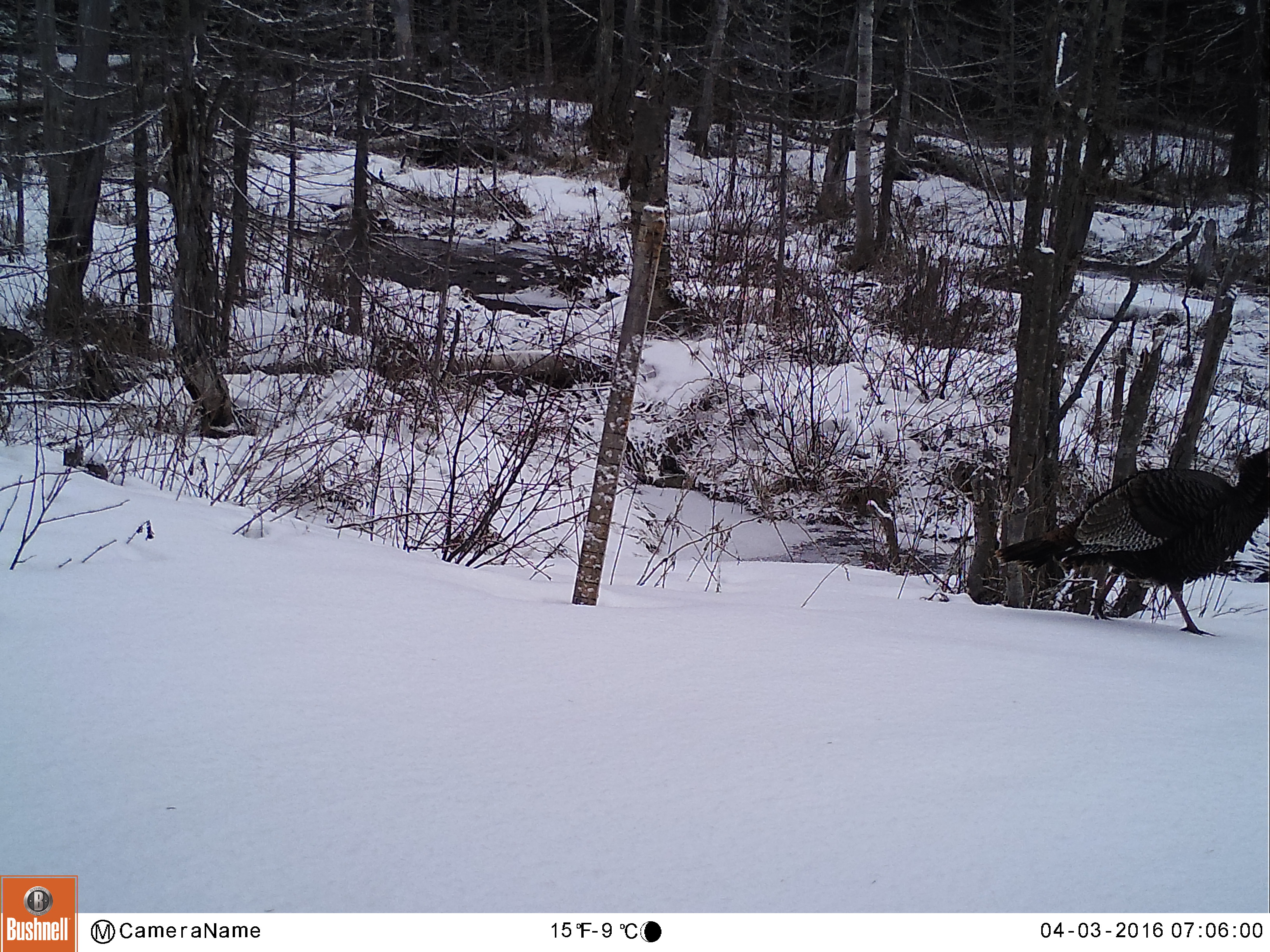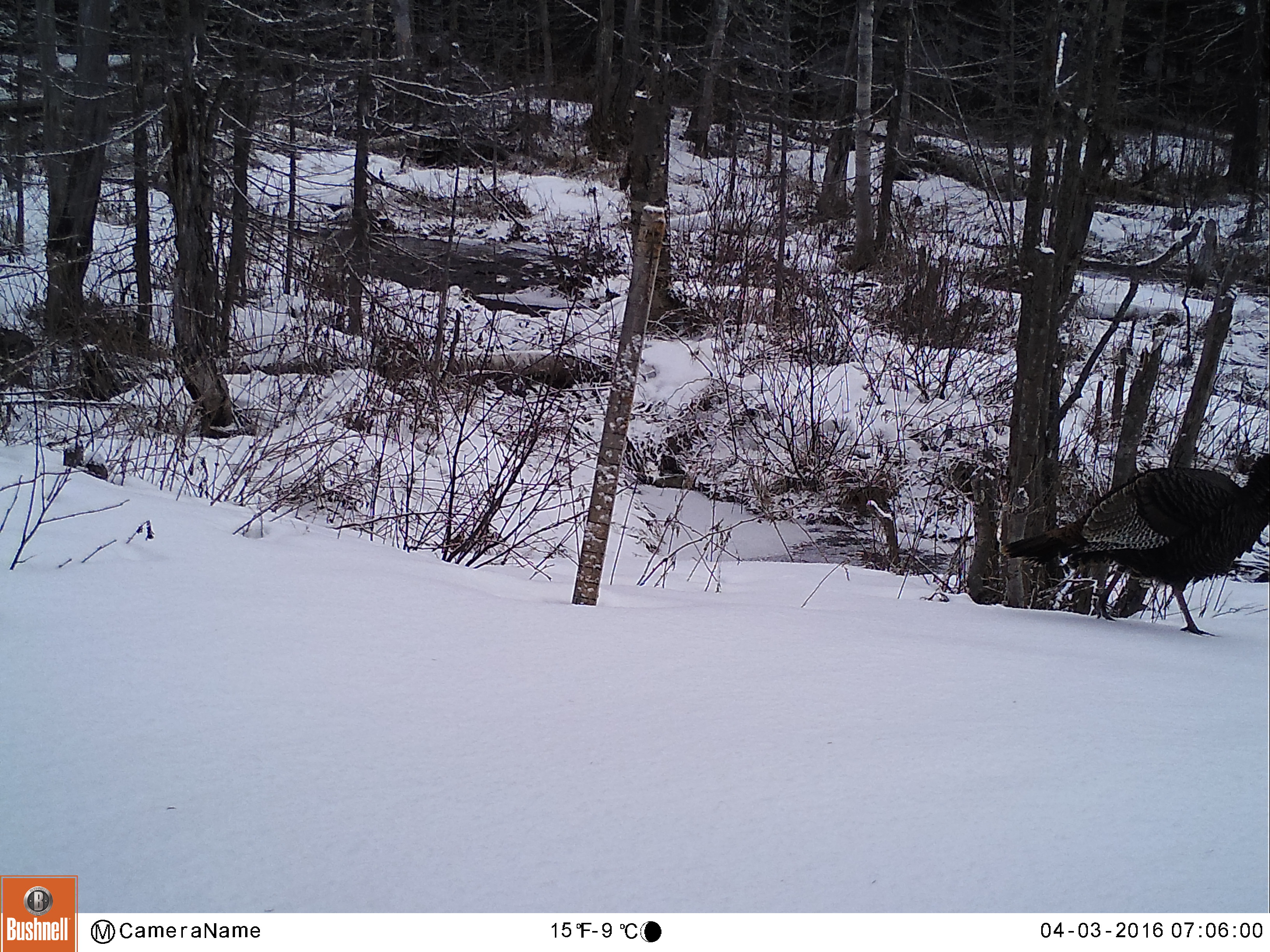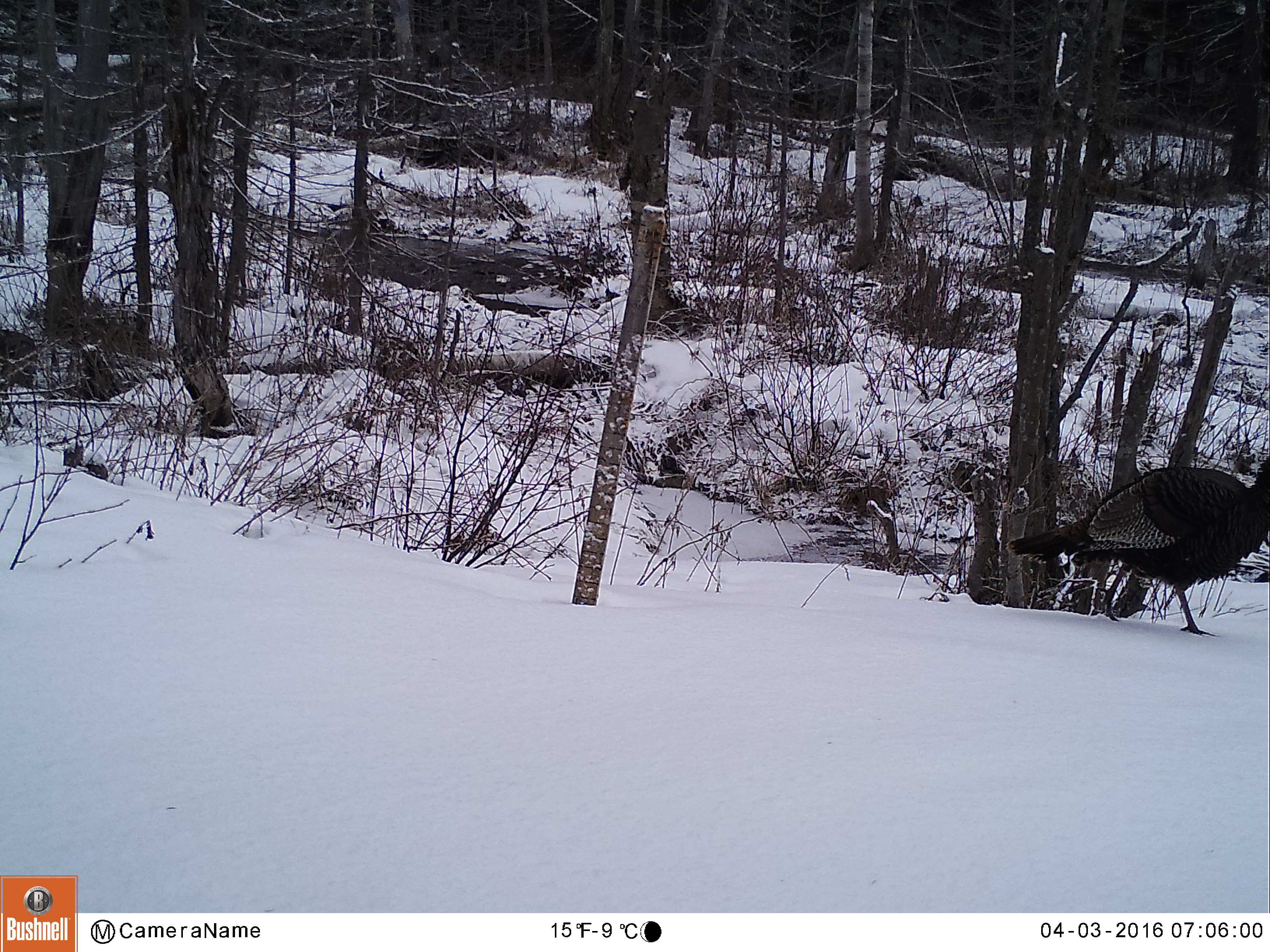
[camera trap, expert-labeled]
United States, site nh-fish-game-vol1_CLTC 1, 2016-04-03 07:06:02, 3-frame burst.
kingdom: Animalia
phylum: Chordata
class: Aves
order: Galliformes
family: Phasianidae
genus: Meleagris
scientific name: Meleagris gallopavo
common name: wild turkey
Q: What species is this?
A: Wild turkey (Meleagris gallopavo).